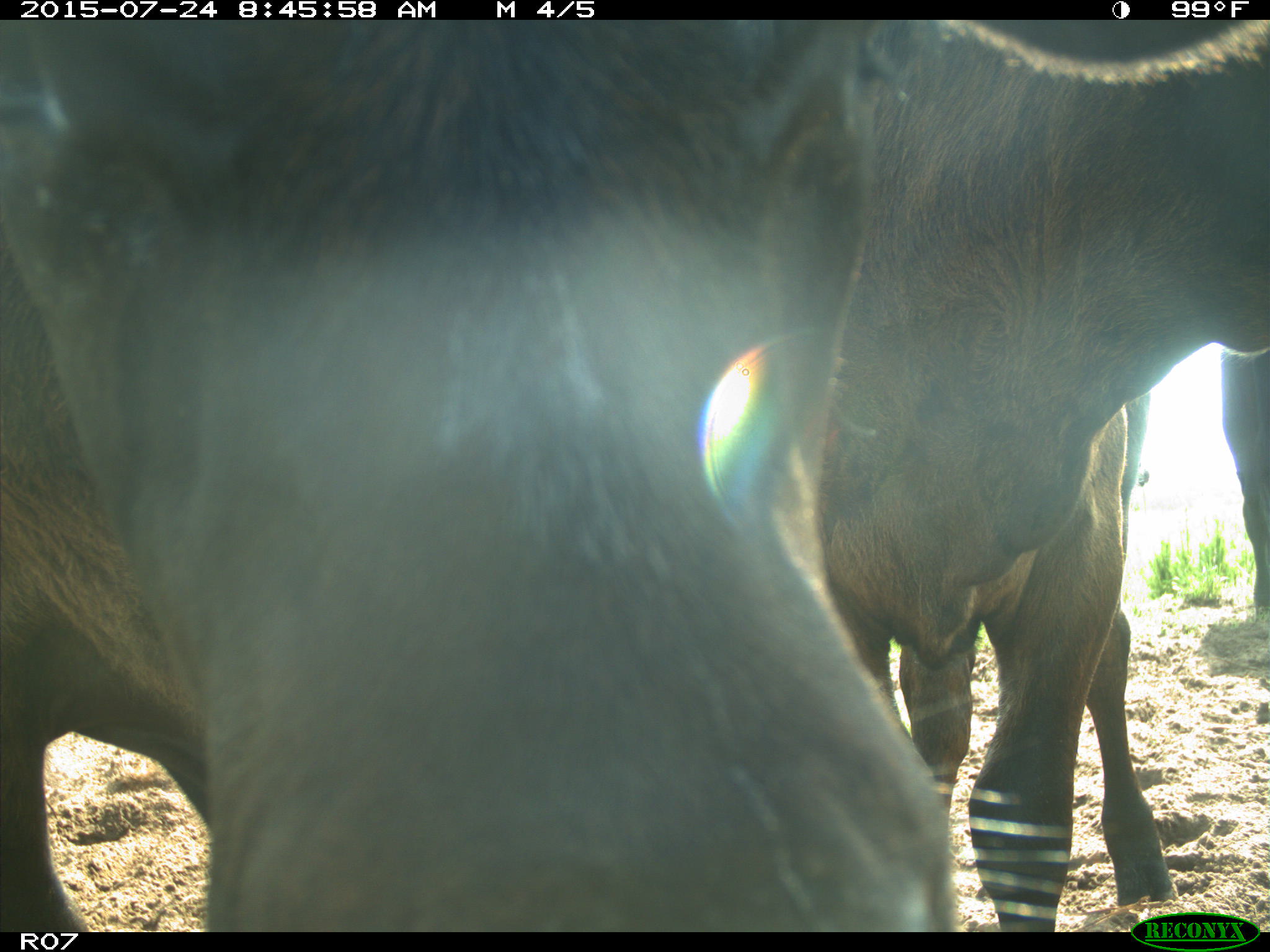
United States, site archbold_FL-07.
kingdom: Animalia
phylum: Chordata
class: Mammalia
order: Artiodactyla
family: Bovidae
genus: Bos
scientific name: Bos taurus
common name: domestic cow